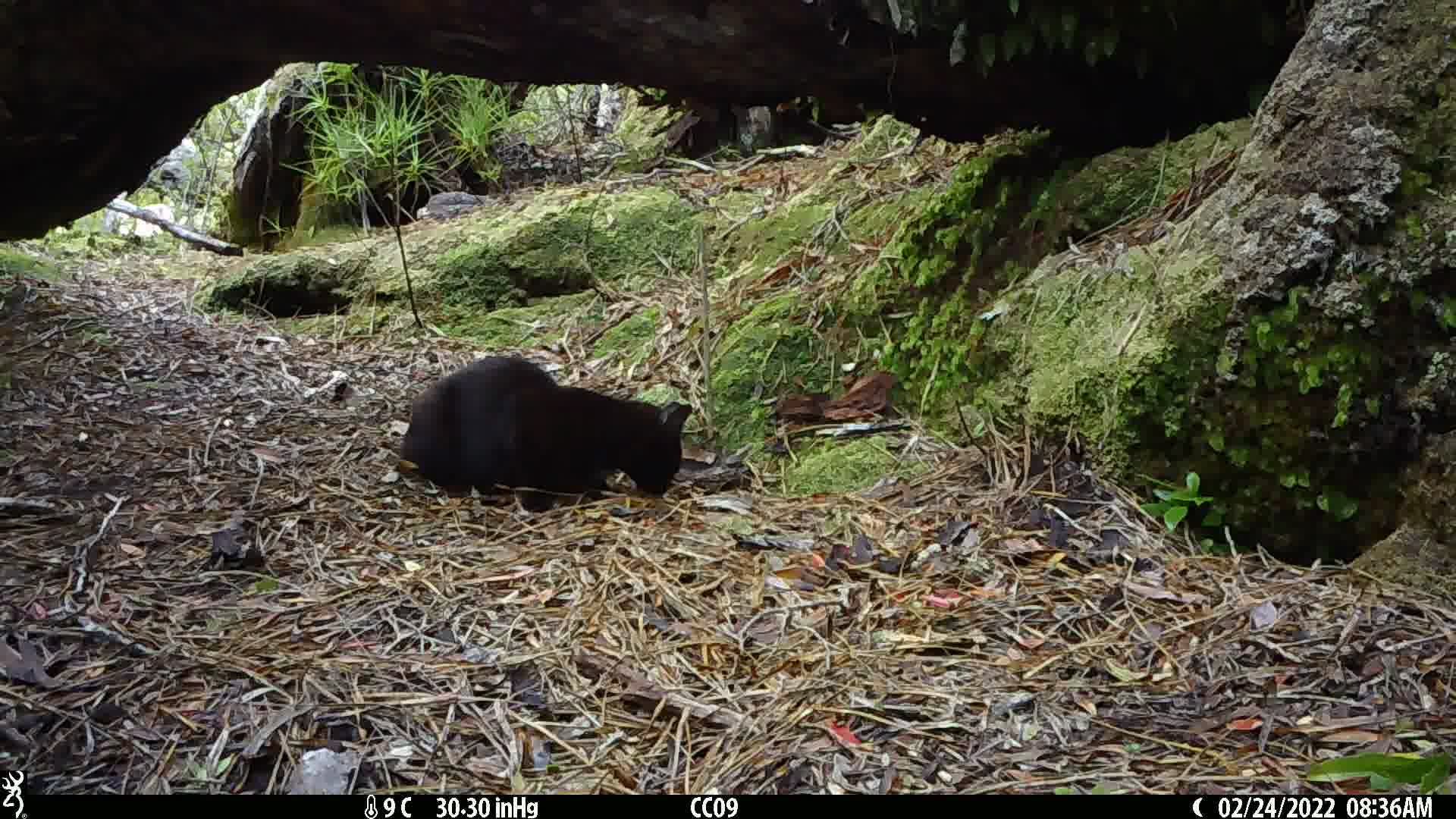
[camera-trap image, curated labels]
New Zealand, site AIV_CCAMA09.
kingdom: Animalia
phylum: Chordata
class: Mammalia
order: Carnivora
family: Felidae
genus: Felis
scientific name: Felis catus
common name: domestic cat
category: cat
Cat (domestic cat) (Felis catus).